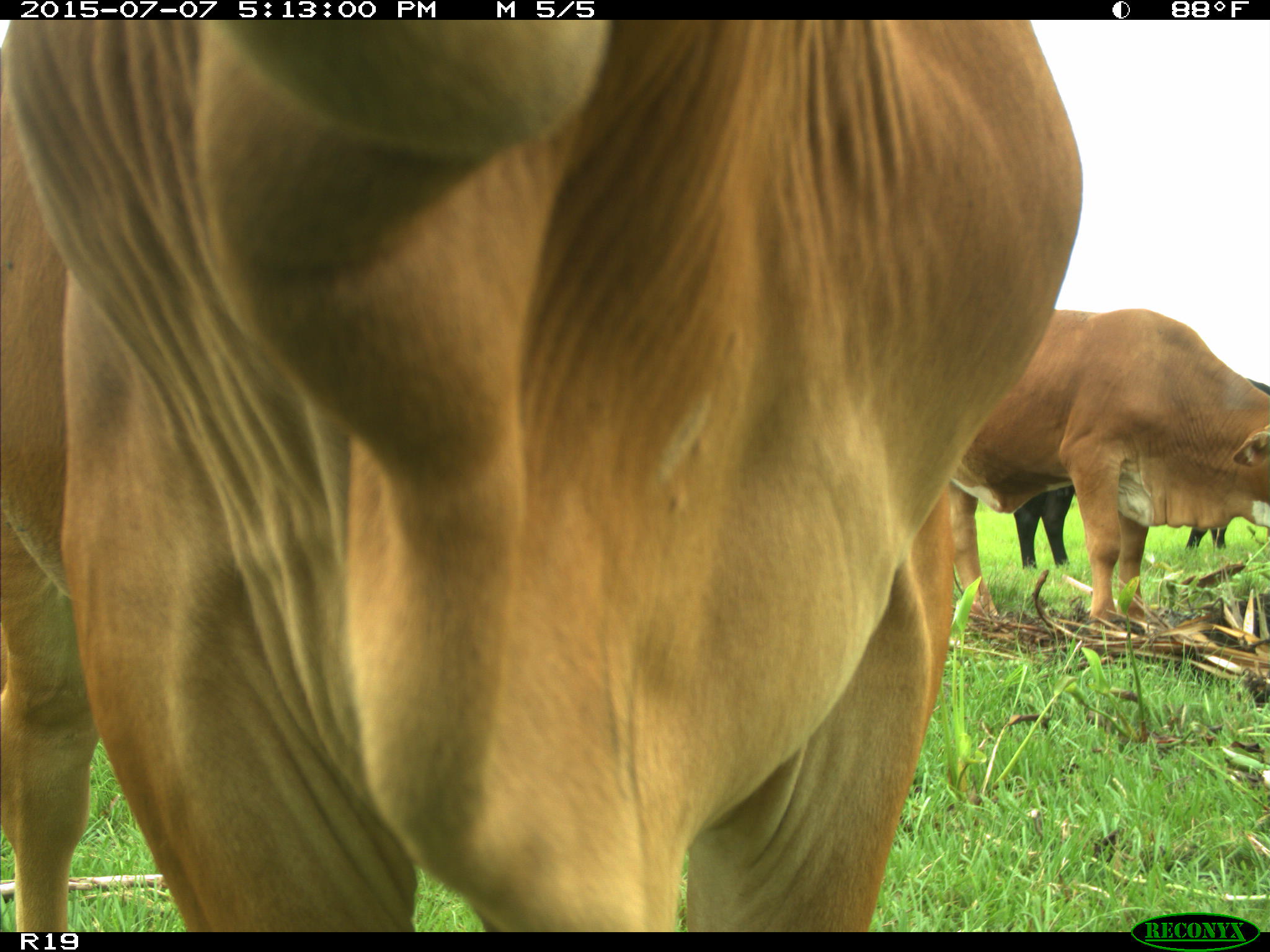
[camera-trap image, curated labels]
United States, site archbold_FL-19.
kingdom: Animalia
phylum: Chordata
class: Mammalia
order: Artiodactyla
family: Bovidae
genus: Bos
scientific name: Bos taurus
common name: domestic cow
Bos taurus (domestic cow).